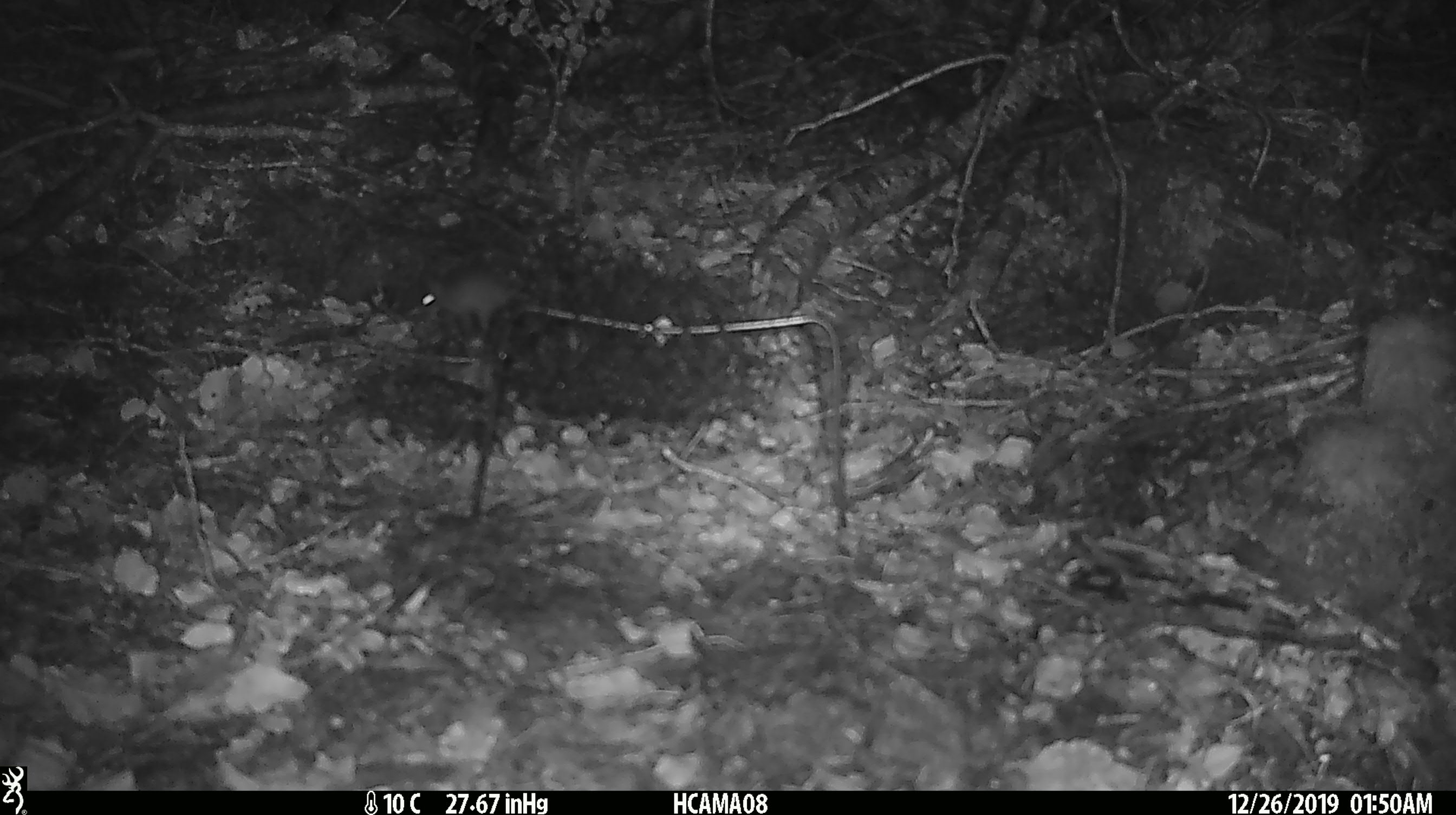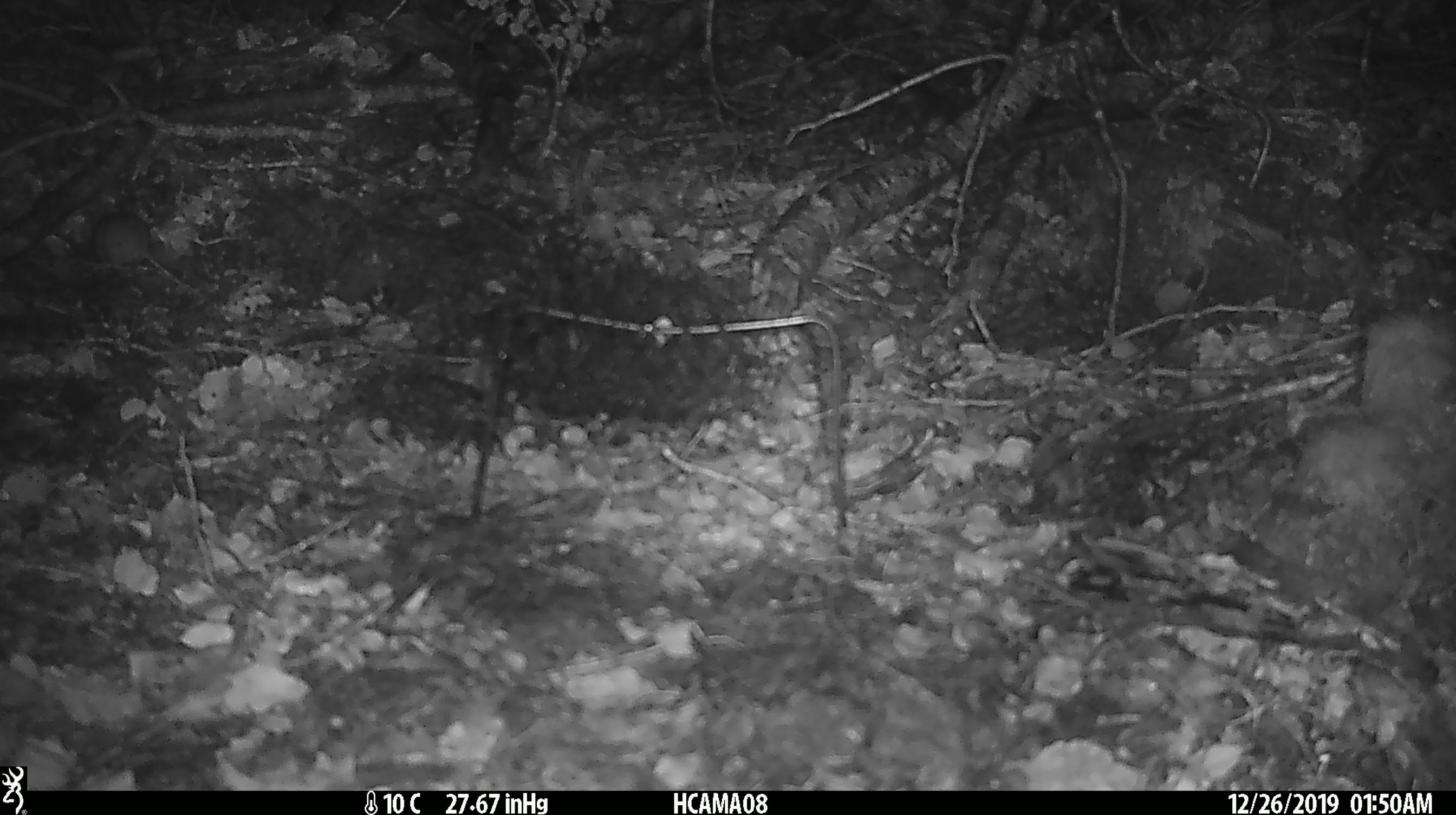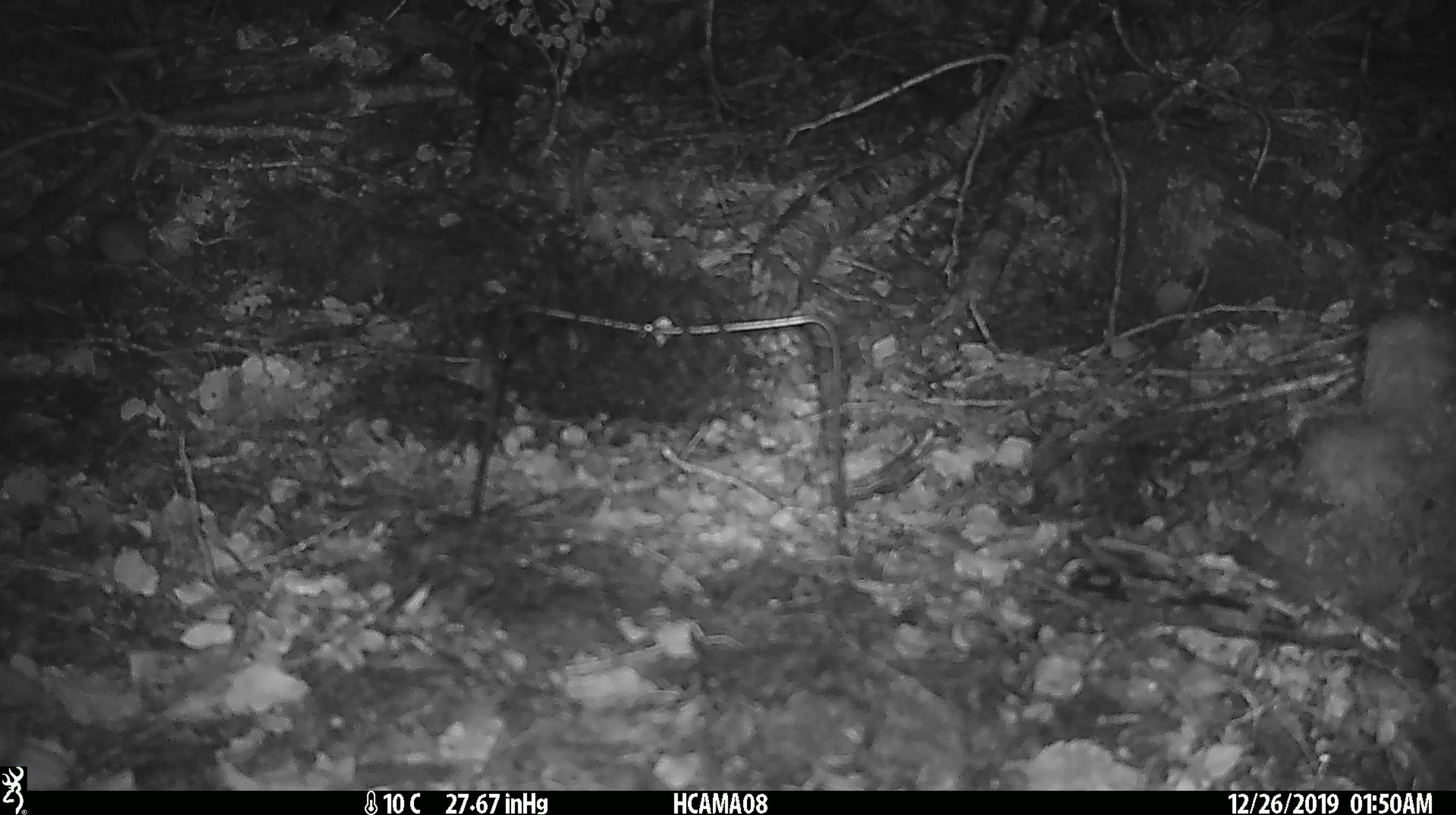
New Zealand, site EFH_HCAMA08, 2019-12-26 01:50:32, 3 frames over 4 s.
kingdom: Animalia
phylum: Chordata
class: Mammalia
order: Rodentia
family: Muridae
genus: Mus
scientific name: Mus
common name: mouse